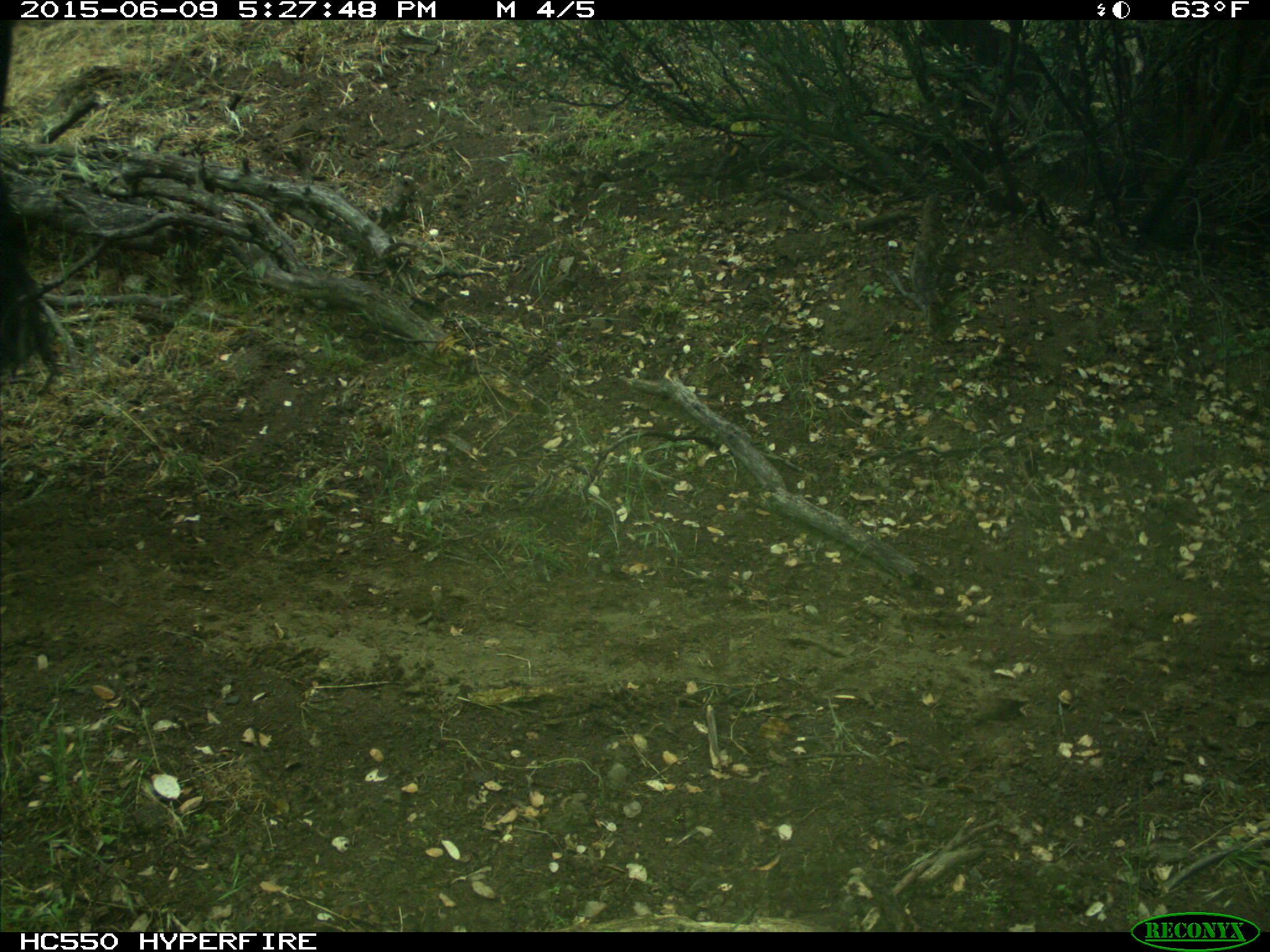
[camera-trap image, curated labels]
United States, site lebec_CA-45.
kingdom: Animalia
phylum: Chordata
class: Mammalia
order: Artiodactyla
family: Bovidae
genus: Bos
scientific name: Bos taurus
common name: domestic cow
Bos taurus (domestic cow).